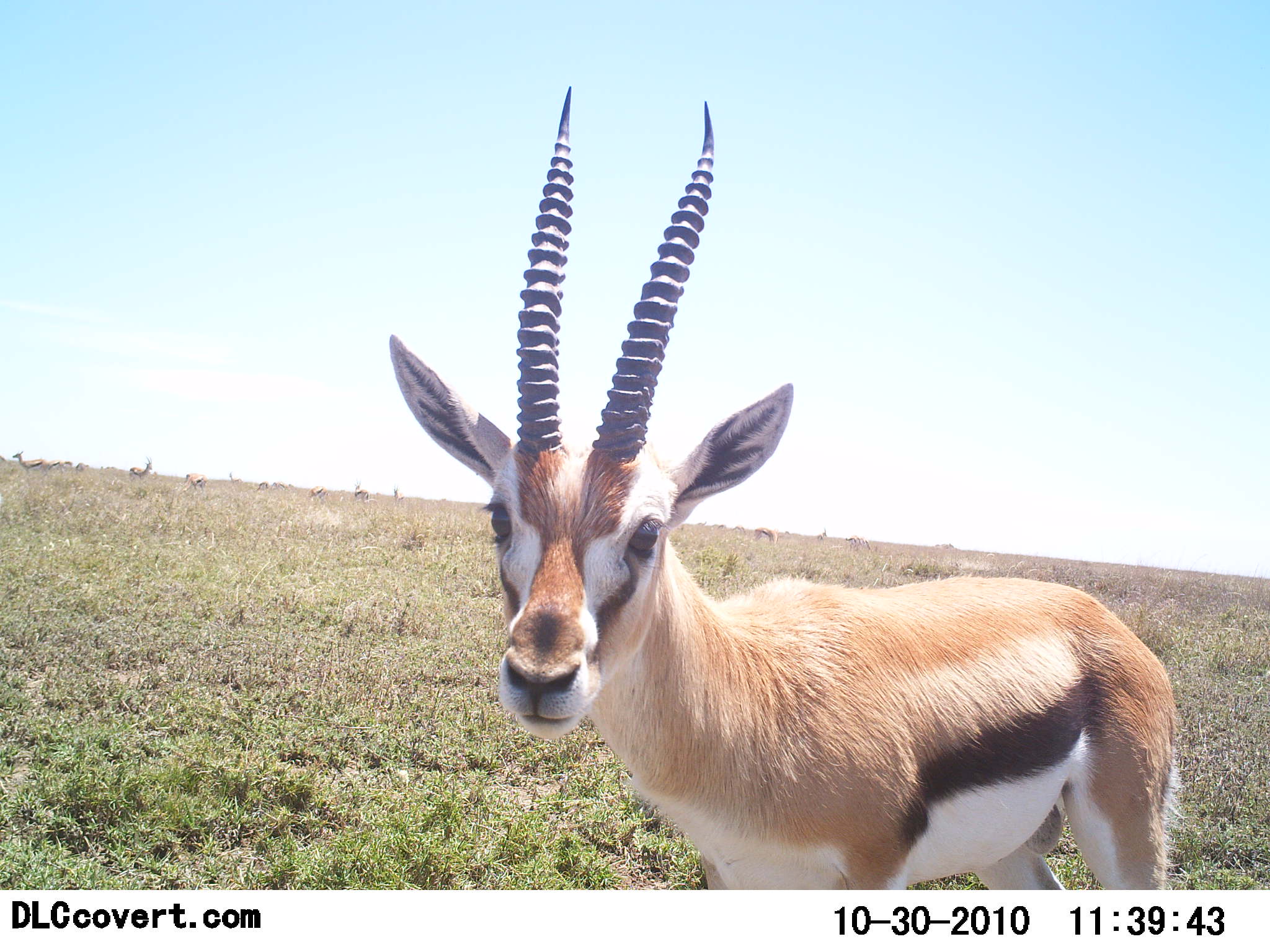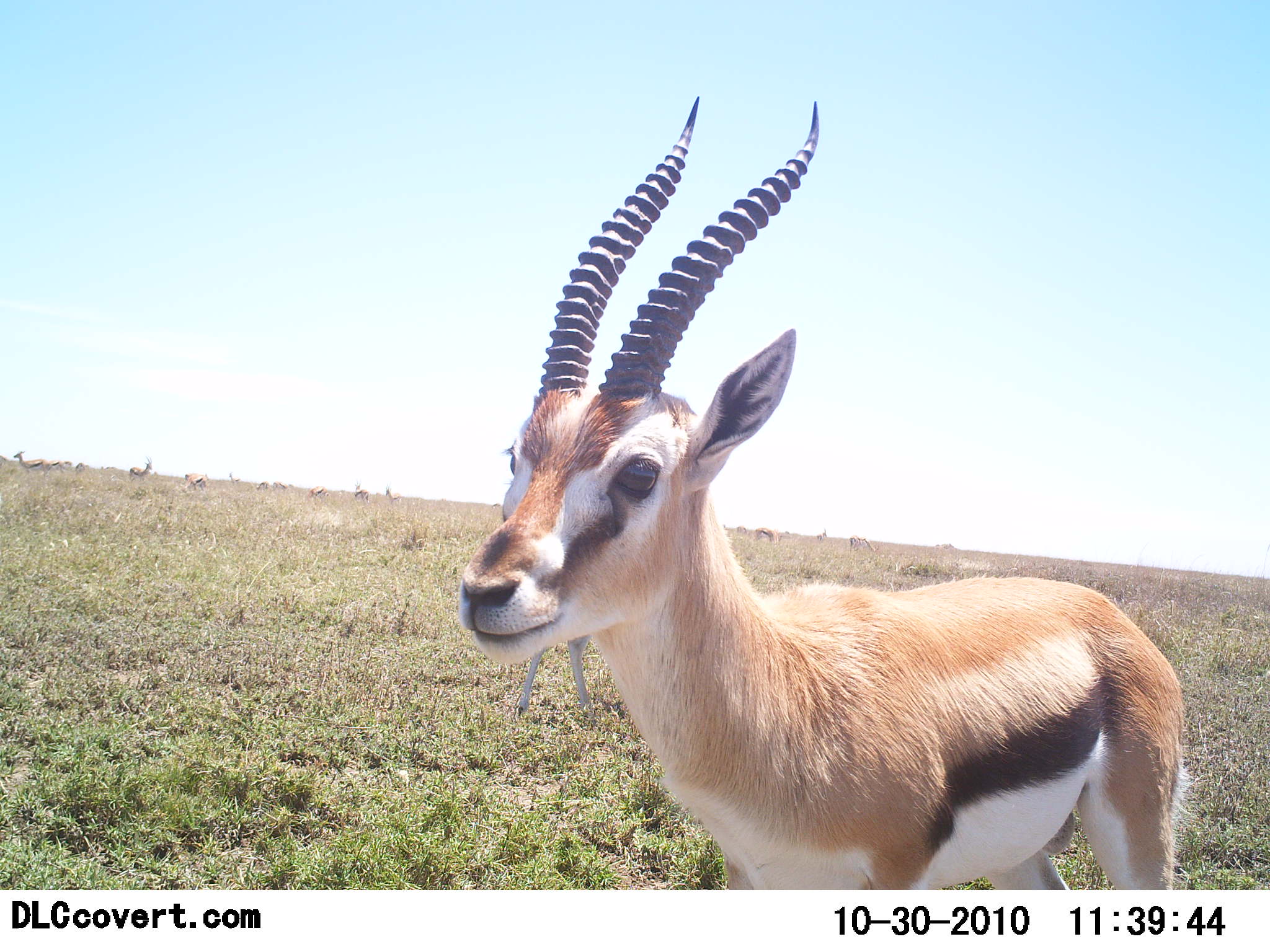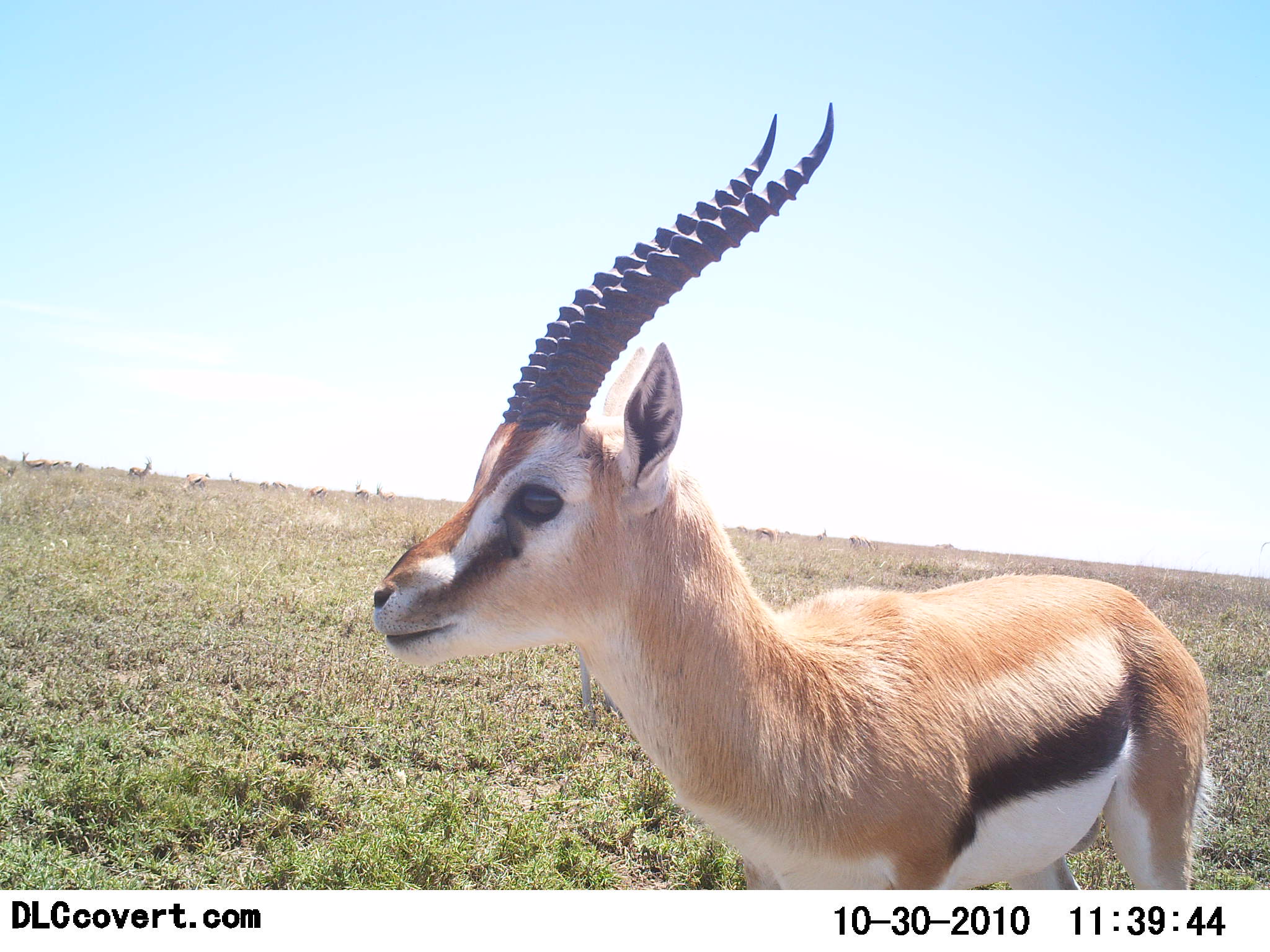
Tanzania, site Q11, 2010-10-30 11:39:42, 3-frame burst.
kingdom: Animalia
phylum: Chordata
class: Mammalia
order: Artiodactyla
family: Bovidae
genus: Eudorcas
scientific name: Eudorcas thomsonii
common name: thomson's gazelle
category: gazellethomsons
Gazellethomsons (thomson's gazelle) (Eudorcas thomsonii), count 2. Behavior (volunteer vote fractions): standing 91%, resting 0%, moving 9%, interacting 9%. Young present (vote fraction): 0%. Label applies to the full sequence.